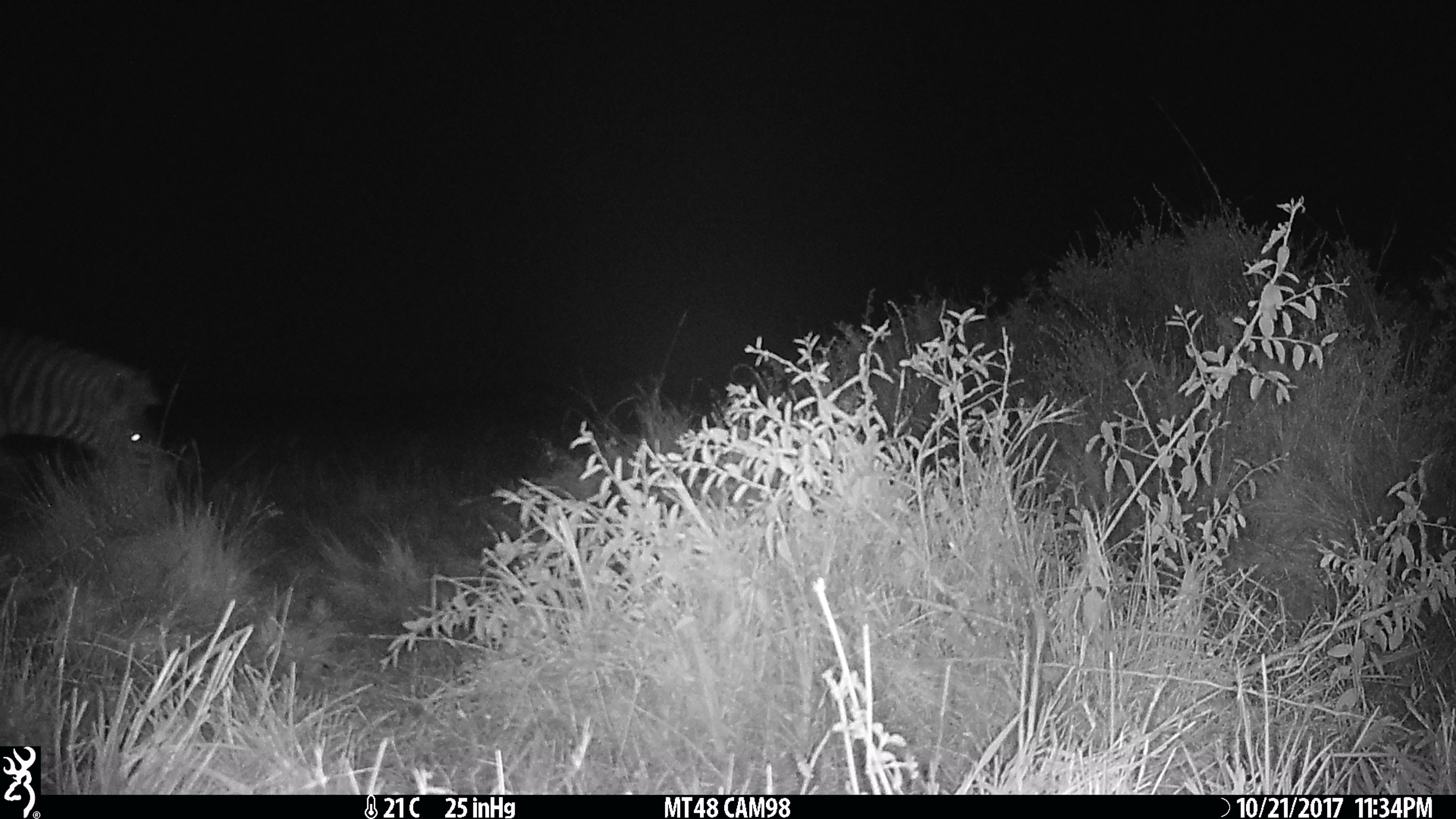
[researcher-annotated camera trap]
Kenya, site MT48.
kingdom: Animalia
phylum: Chordata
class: Mammalia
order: Perissodactyla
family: Equidae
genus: Equus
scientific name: Equus quagga burchellii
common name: burchell's zebra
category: zebra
Zebra (burchell's zebra) (Equus quagga burchellii).